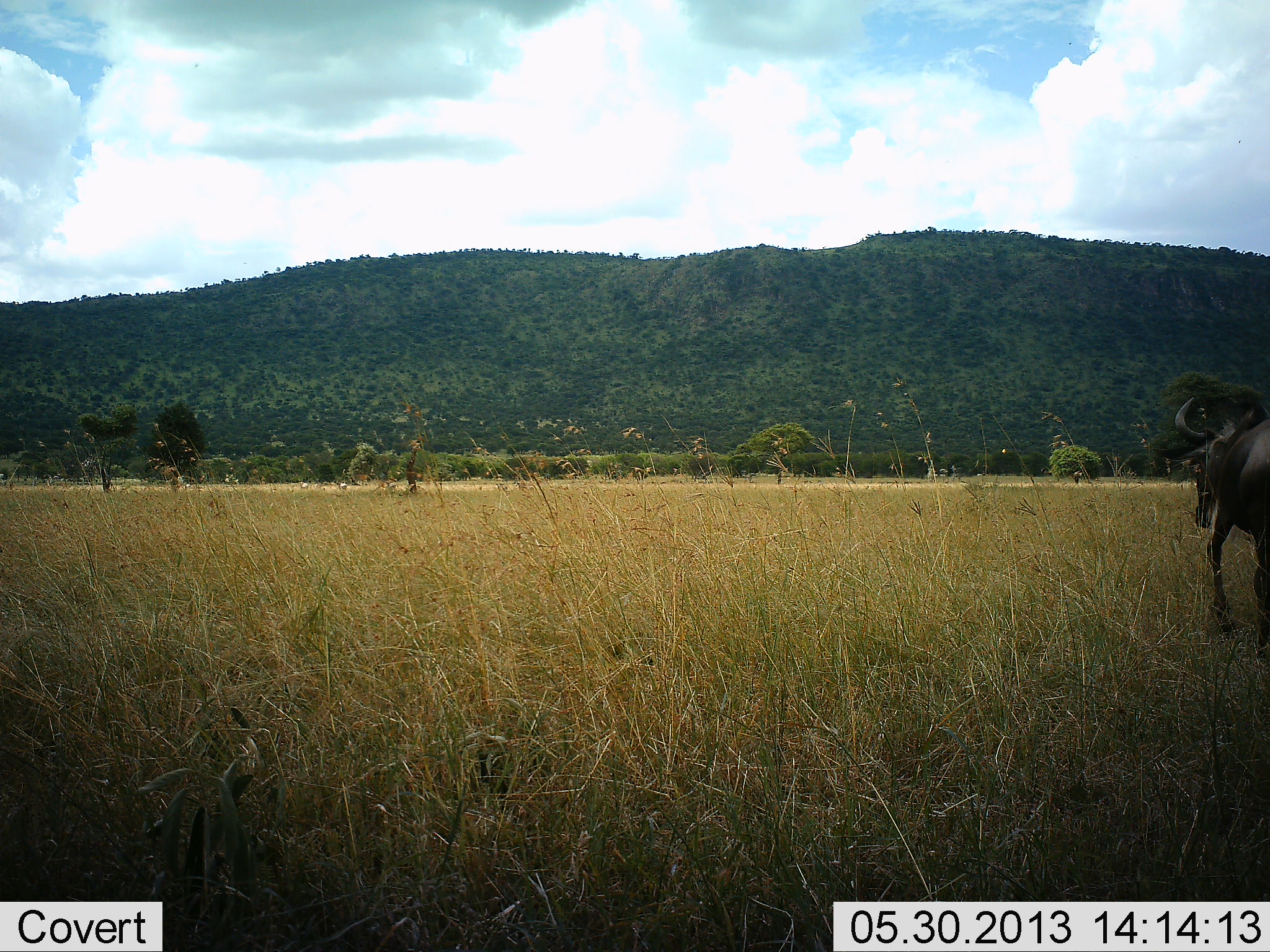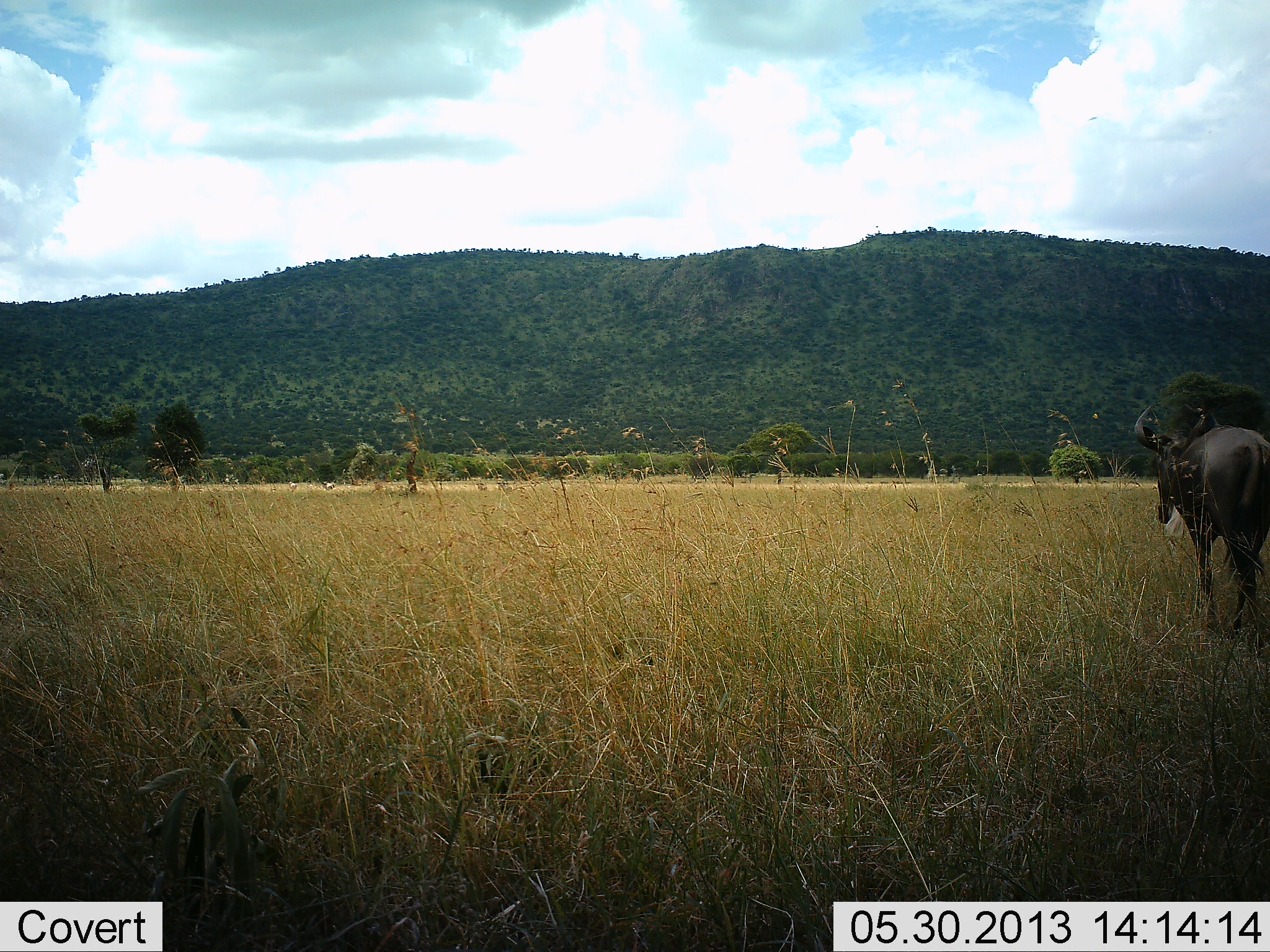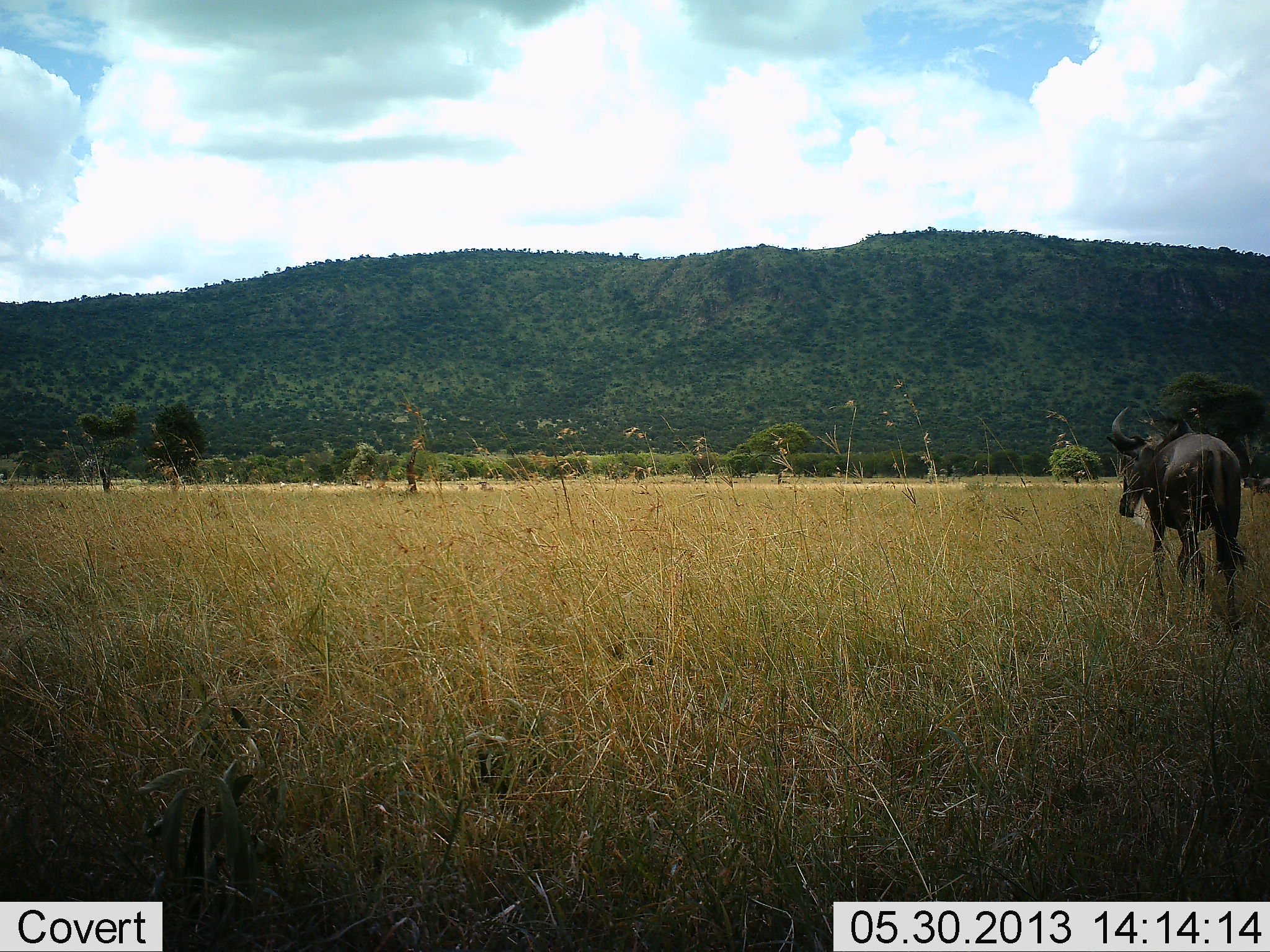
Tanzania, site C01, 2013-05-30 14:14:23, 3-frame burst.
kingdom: Animalia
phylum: Chordata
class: Mammalia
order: Artiodactyla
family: Bovidae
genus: Connochaetes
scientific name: Connochaetes taurinus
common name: blue wildebeest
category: wildebeest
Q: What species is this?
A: Wildebeest (blue wildebeest) (Connochaetes taurinus).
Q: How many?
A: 1.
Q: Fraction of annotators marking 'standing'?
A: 0%.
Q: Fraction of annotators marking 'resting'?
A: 0%.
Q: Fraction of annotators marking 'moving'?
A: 100%.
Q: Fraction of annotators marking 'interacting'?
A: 0%.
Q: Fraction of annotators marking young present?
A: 0%.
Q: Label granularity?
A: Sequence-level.